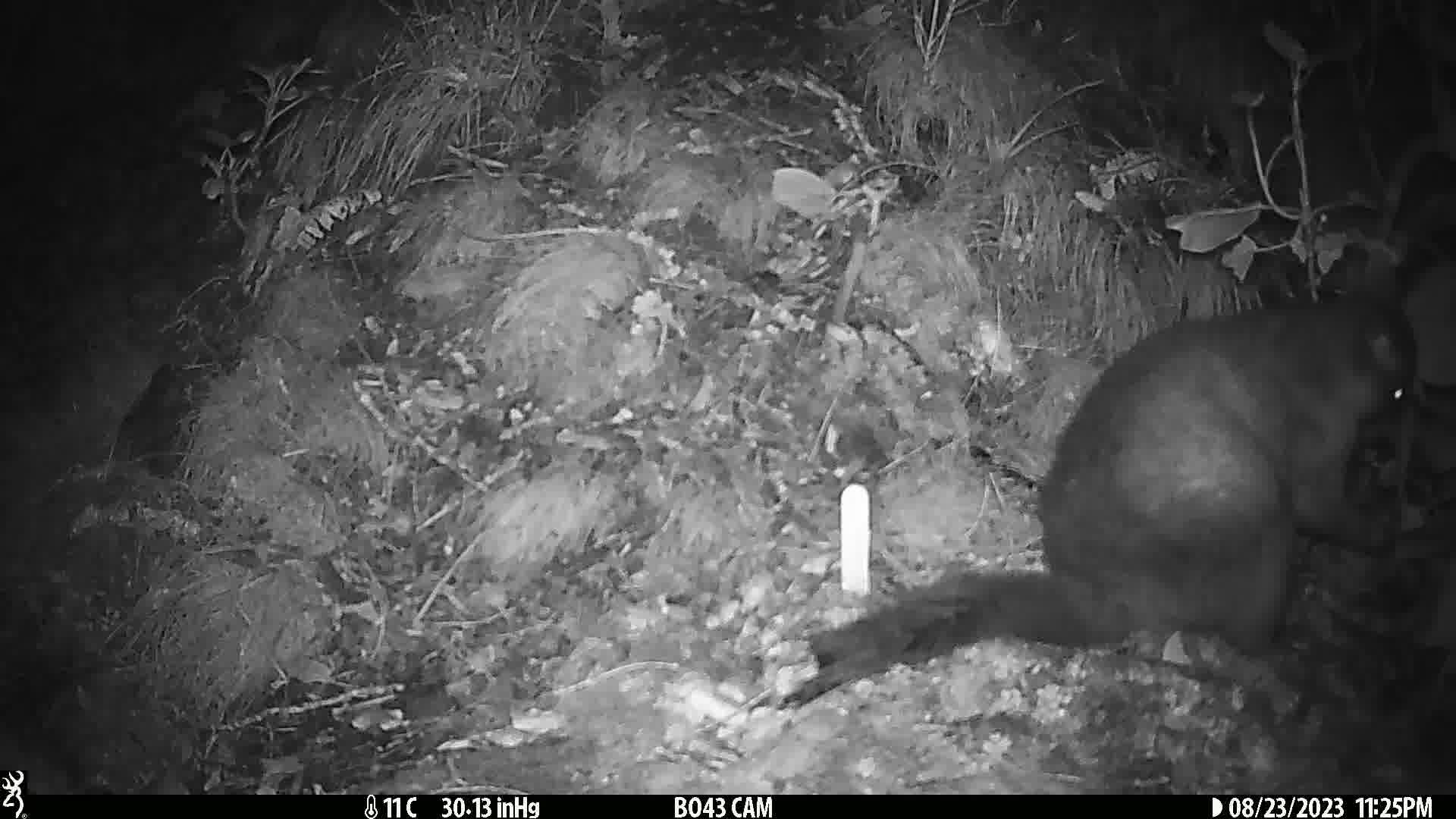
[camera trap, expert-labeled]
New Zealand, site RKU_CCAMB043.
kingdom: Animalia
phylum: Chordata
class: Mammalia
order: Diprotodontia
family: Phalangeridae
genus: Trichosurus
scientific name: Trichosurus vulpecula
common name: common brushtail possum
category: possum